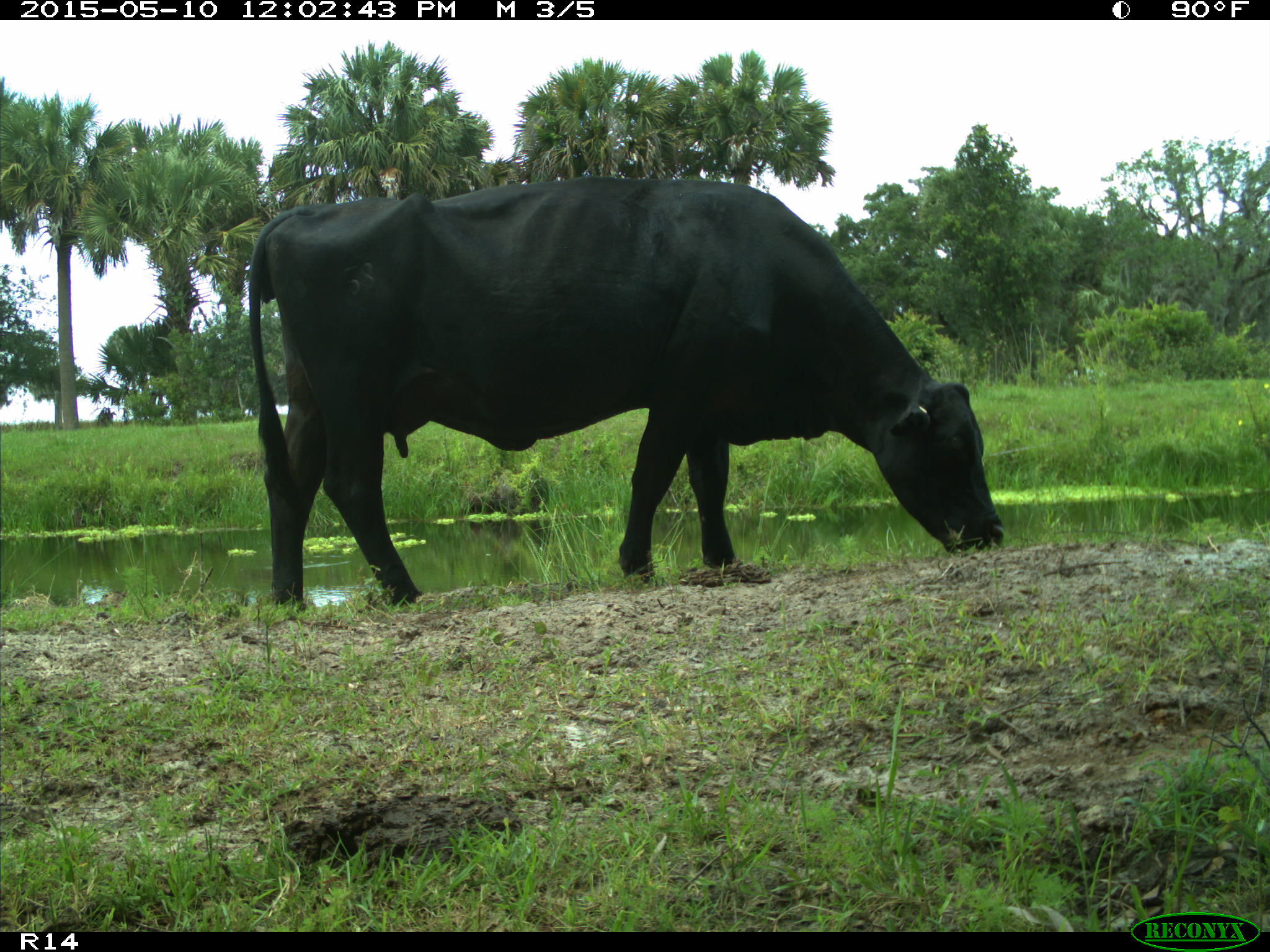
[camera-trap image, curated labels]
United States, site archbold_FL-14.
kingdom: Animalia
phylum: Chordata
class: Mammalia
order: Artiodactyla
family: Bovidae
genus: Bos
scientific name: Bos taurus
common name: domestic cow